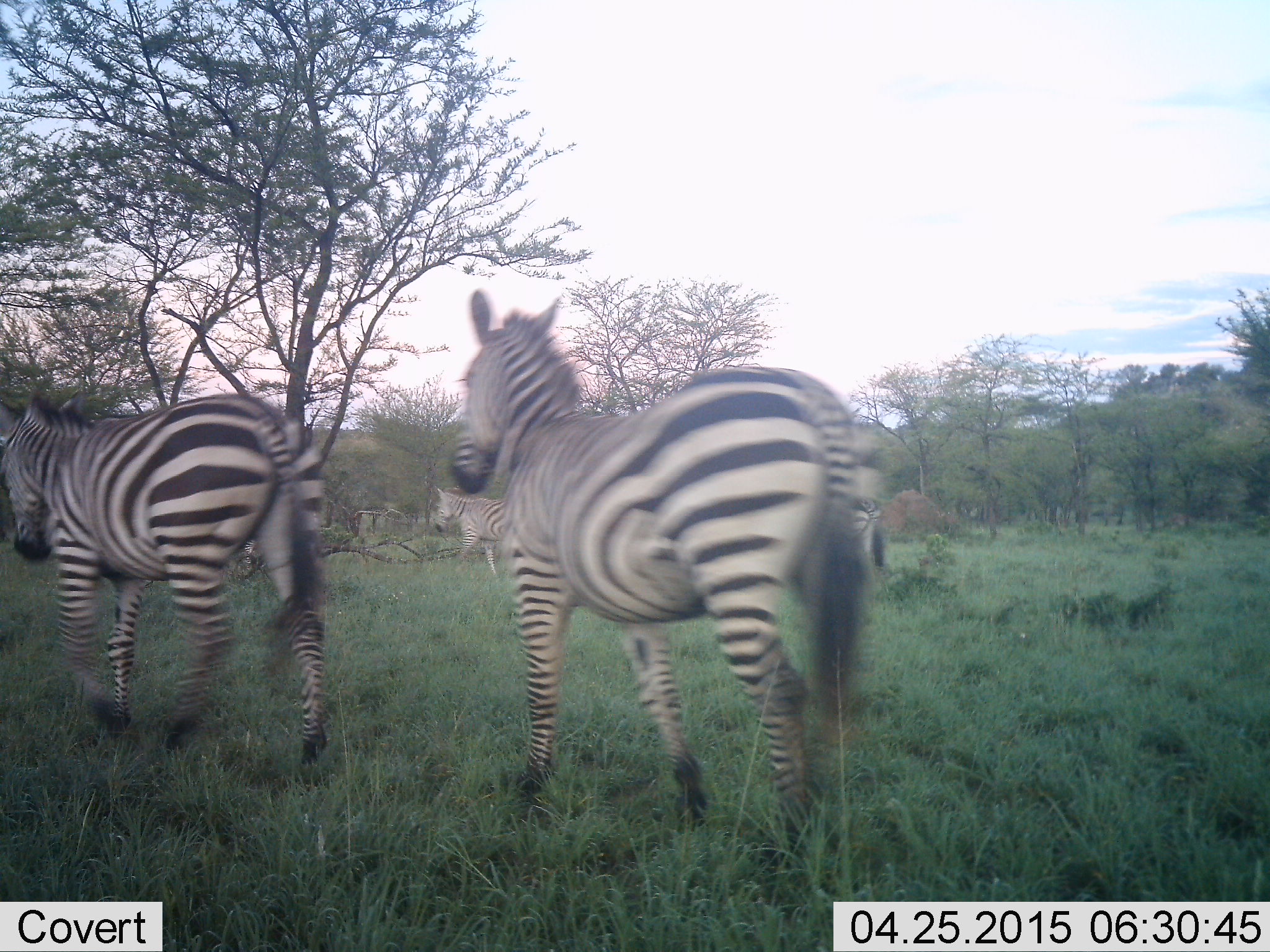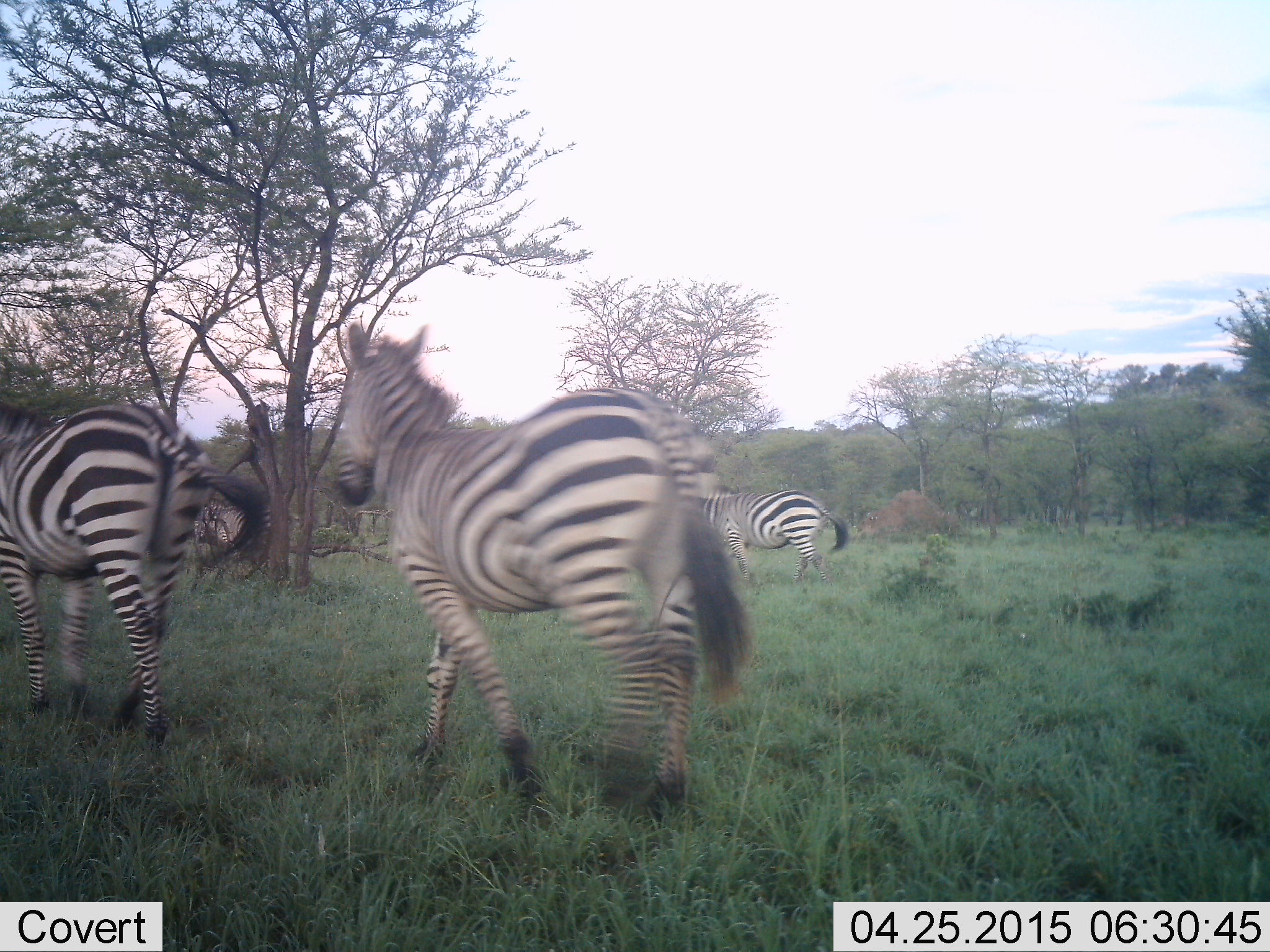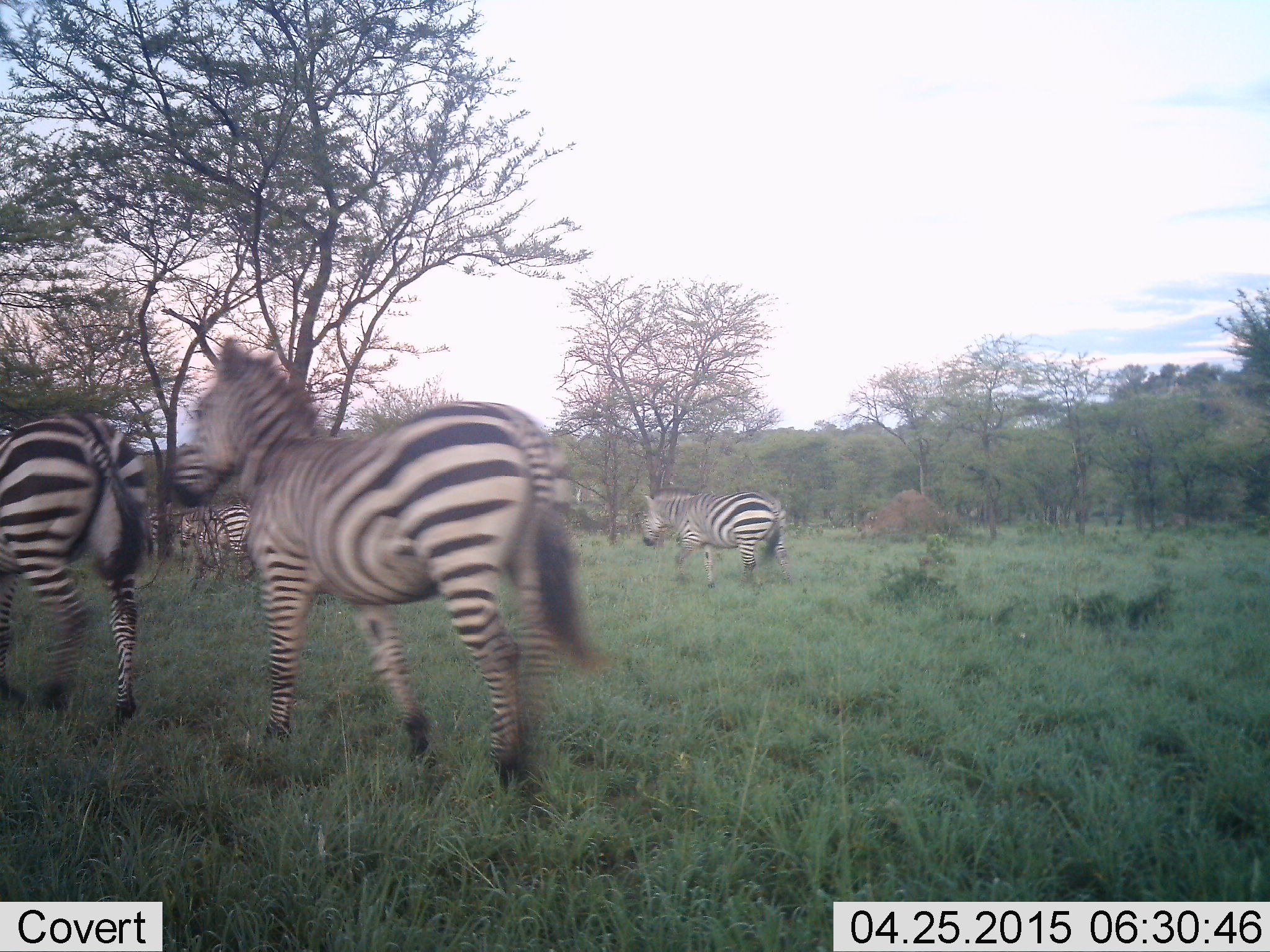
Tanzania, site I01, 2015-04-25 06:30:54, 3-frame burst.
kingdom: Animalia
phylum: Chordata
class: Mammalia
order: Perissodactyla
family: Equidae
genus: Equus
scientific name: Equus quagga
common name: plains zebra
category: zebra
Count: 5.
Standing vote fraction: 0%.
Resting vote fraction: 0%.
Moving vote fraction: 100%.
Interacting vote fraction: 0%.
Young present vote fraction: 0%.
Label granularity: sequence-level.